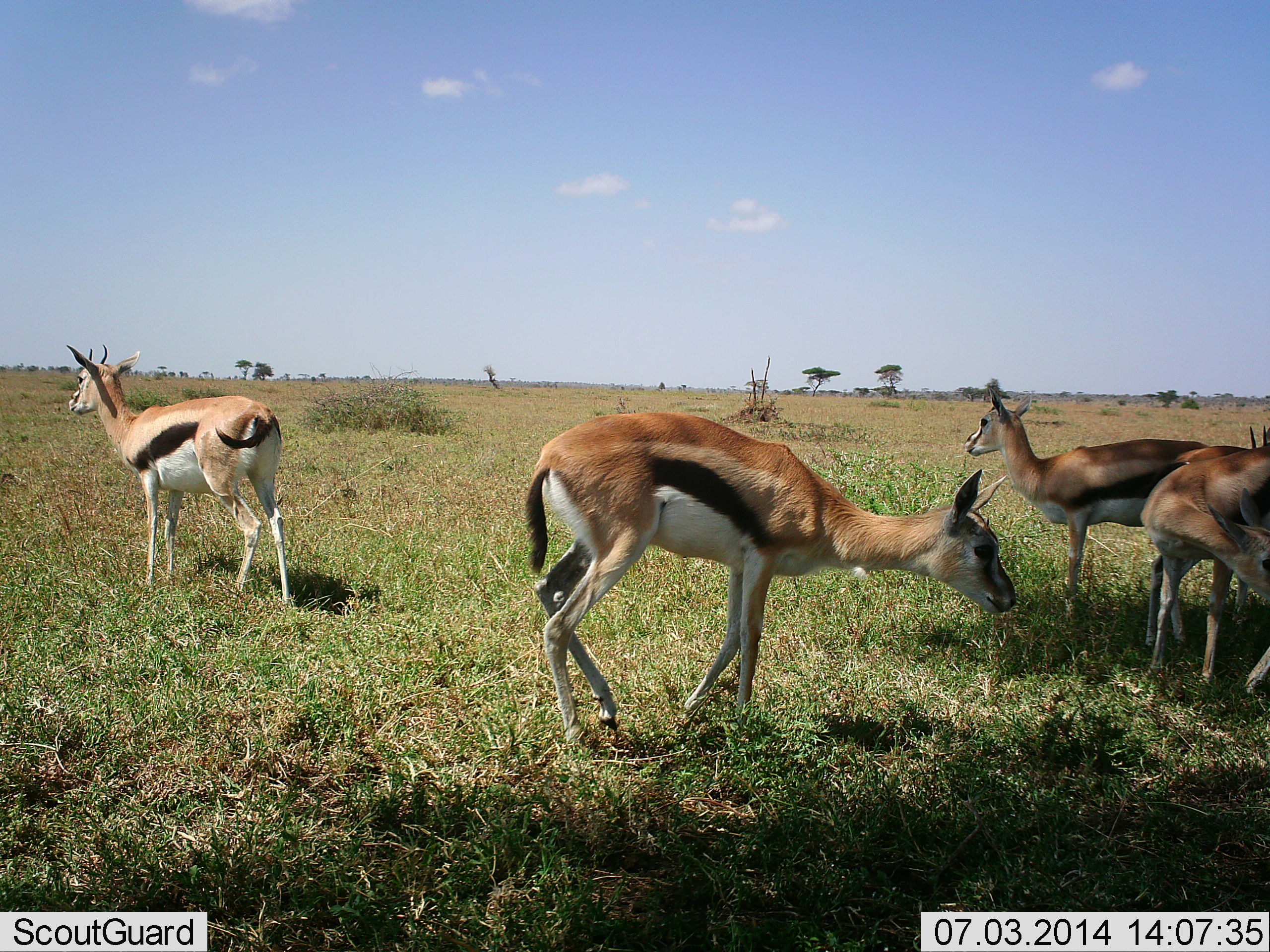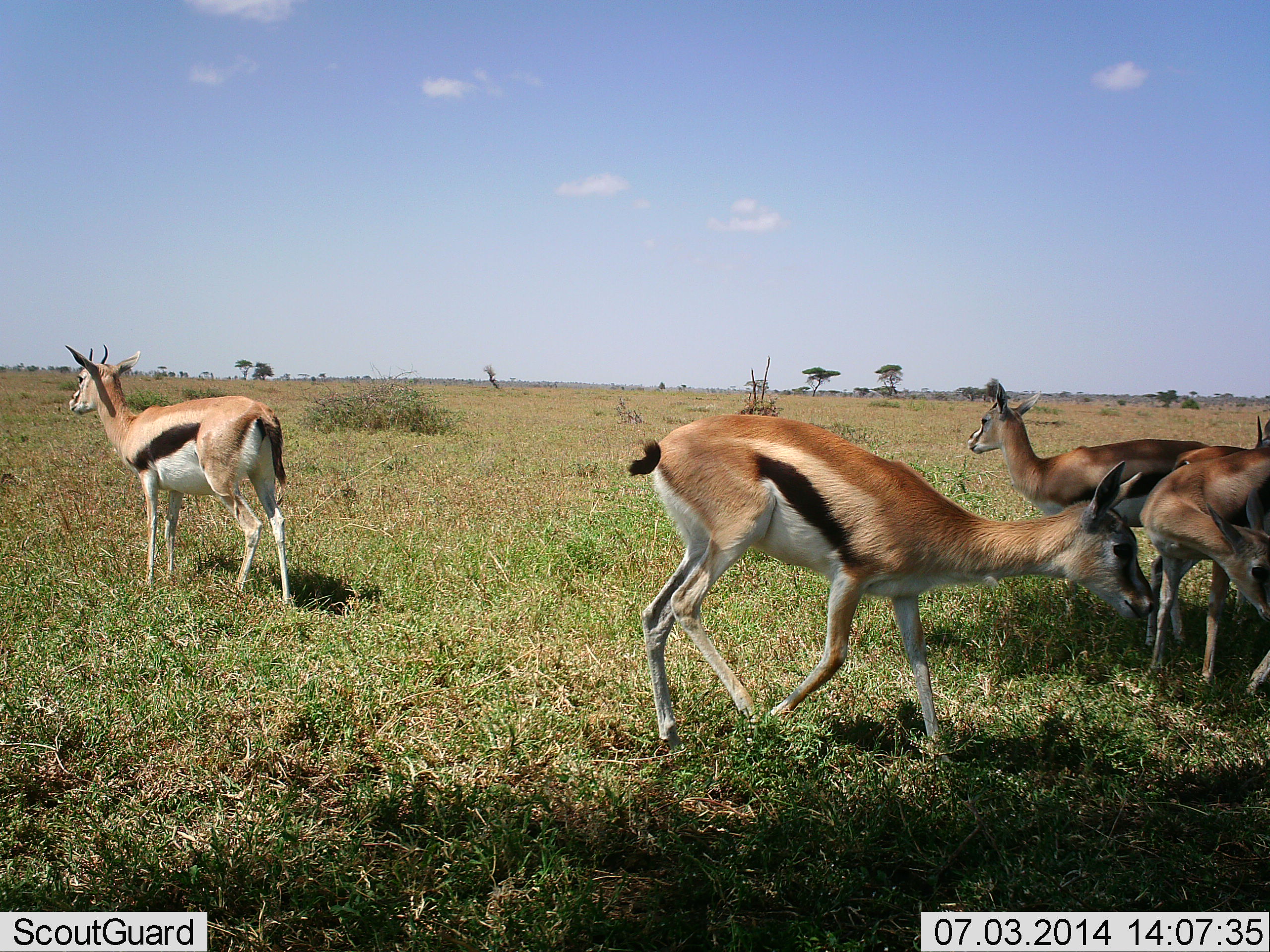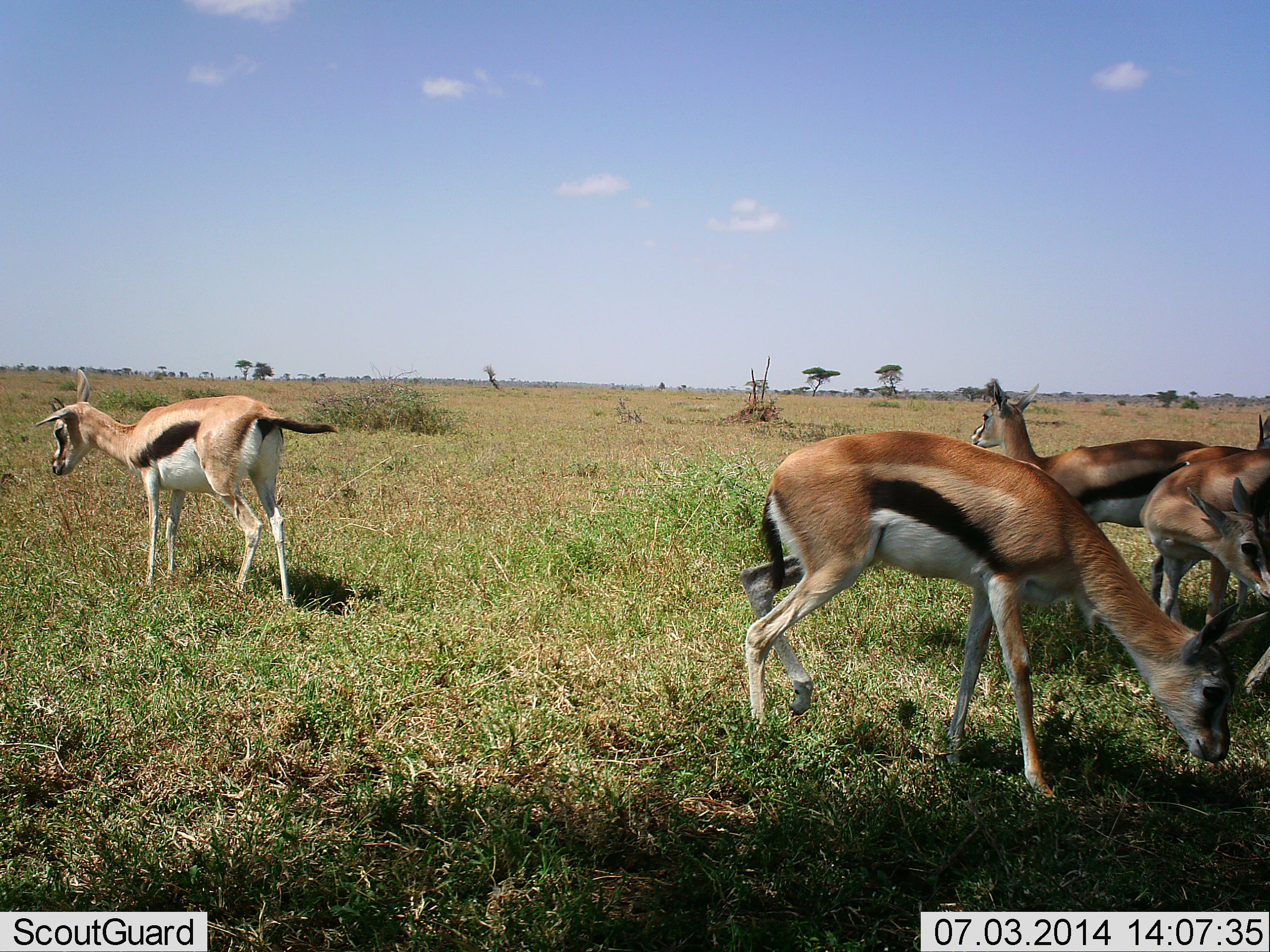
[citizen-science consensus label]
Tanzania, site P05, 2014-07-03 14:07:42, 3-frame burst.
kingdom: Animalia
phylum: Chordata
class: Mammalia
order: Artiodactyla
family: Bovidae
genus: Eudorcas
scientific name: Eudorcas thomsonii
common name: thomson's gazelle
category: gazellethomsons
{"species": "gazellethomsons (thomson's gazelle) (Eudorcas thomsonii)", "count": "5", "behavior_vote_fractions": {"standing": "100%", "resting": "10%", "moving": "70%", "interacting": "0%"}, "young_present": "0%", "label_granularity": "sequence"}